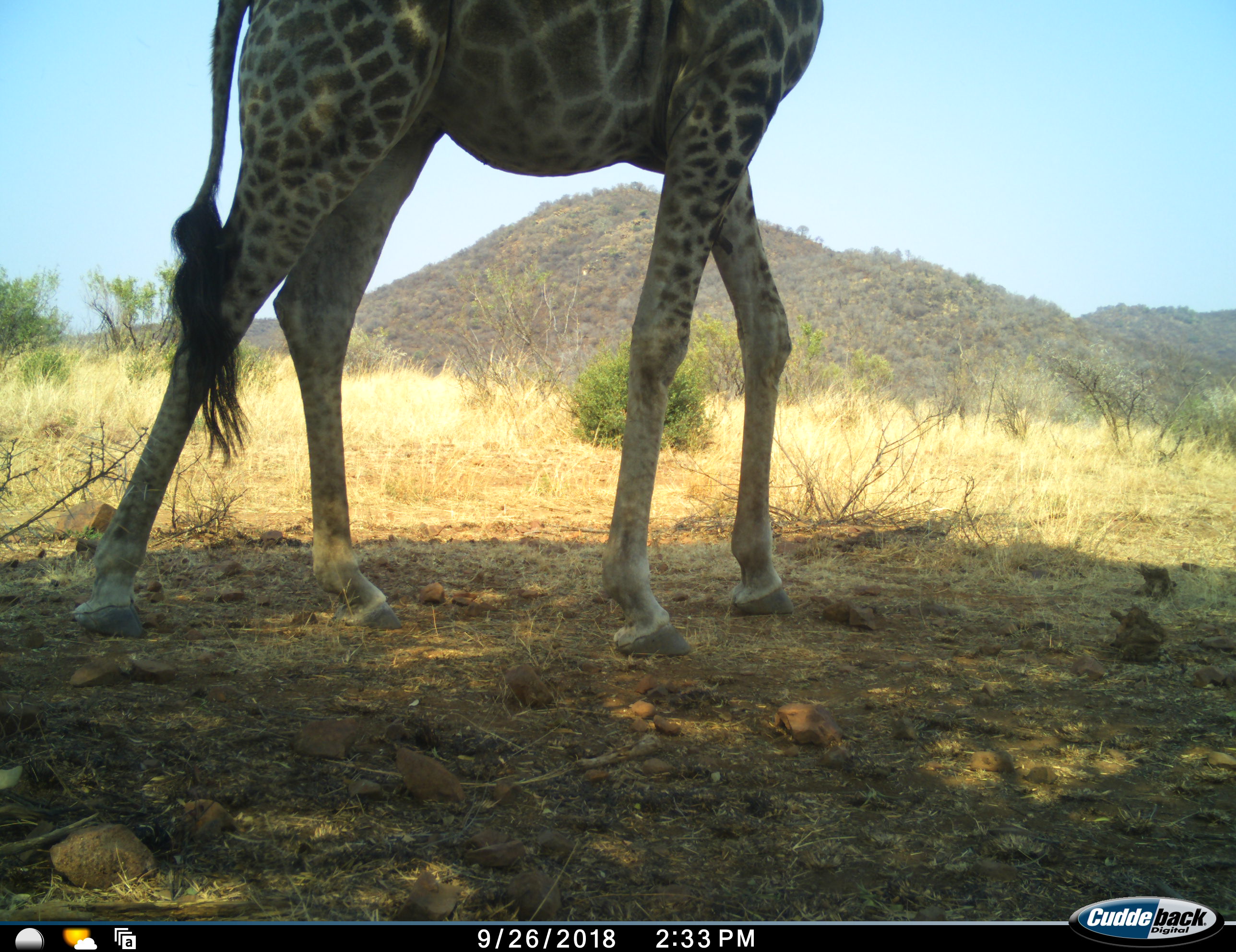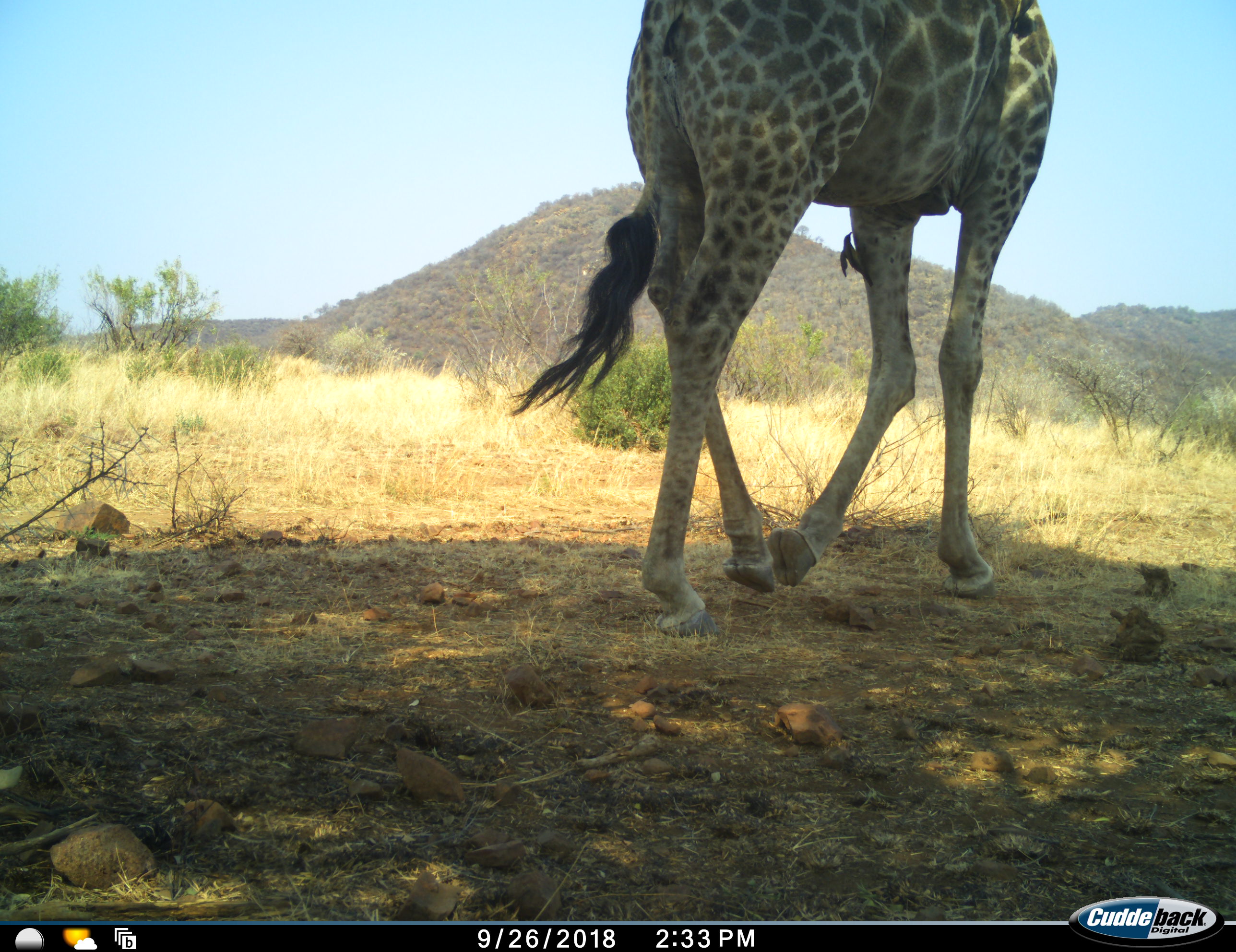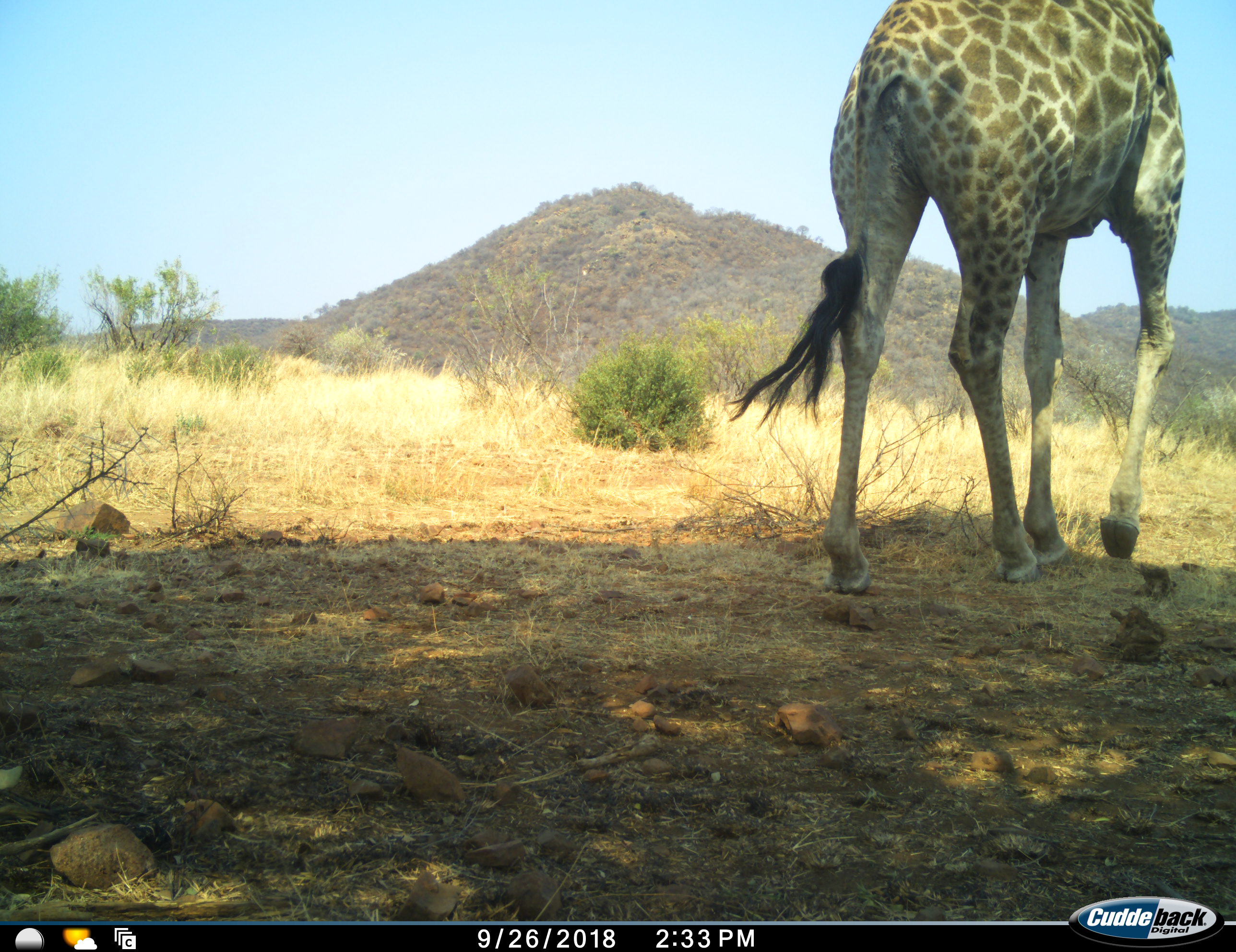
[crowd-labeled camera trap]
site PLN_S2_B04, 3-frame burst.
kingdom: Animalia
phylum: Chordata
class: Mammalia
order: Artiodactyla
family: Giraffidae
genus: Giraffa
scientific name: Giraffa camelopardalis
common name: giraffe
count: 1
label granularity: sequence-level